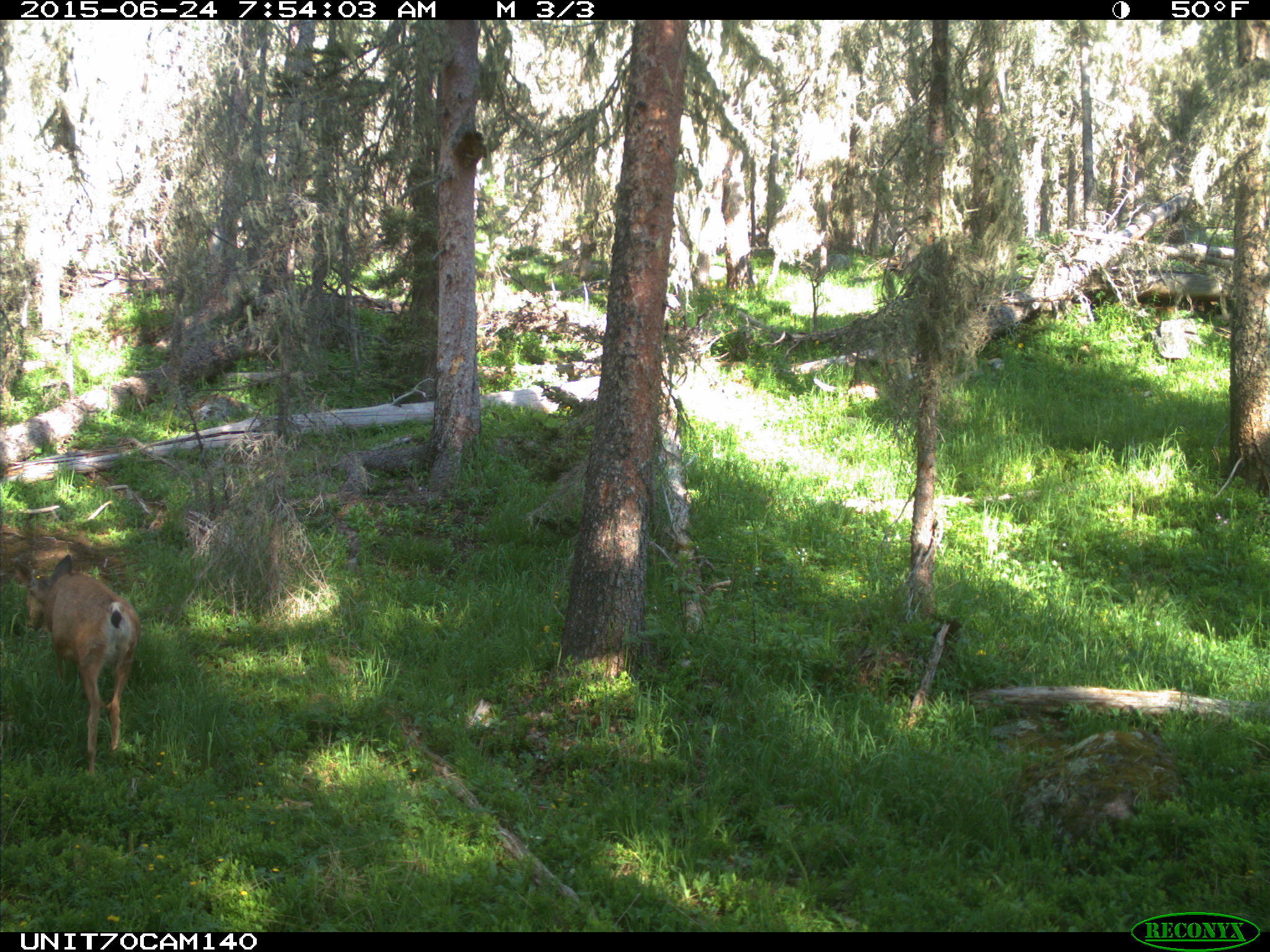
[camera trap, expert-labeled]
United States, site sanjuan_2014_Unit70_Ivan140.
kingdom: Animalia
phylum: Chordata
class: Mammalia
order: Artiodactyla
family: Cervidae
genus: Odocoileus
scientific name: Odocoileus hemionus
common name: mule deer